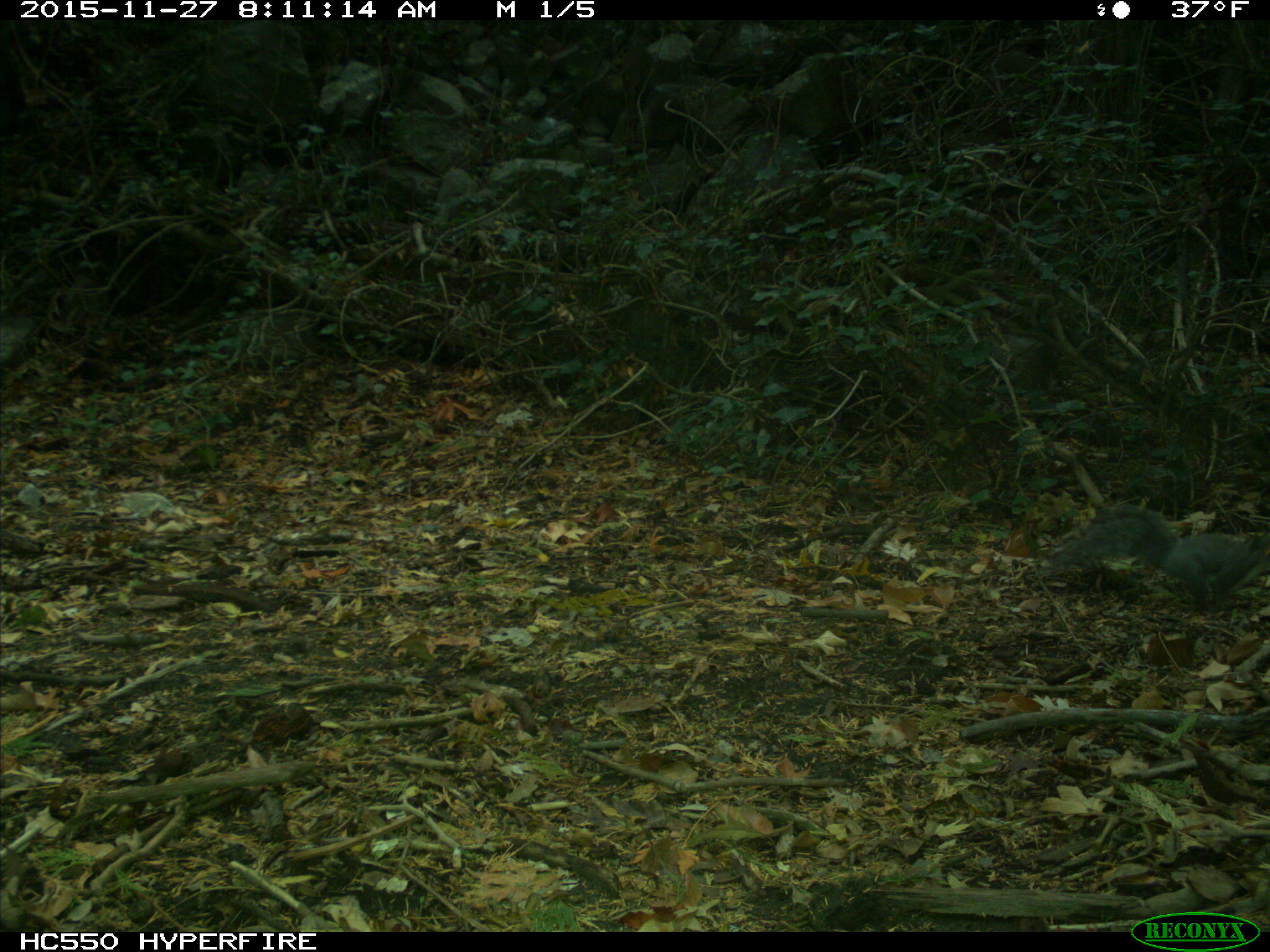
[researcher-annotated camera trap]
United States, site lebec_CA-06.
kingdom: Animalia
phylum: Chordata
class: Mammalia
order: Rodentia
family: Sciuridae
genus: Sciurus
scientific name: Sciurus carolinensis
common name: eastern gray squirrel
Sciurus carolinensis (eastern gray squirrel).